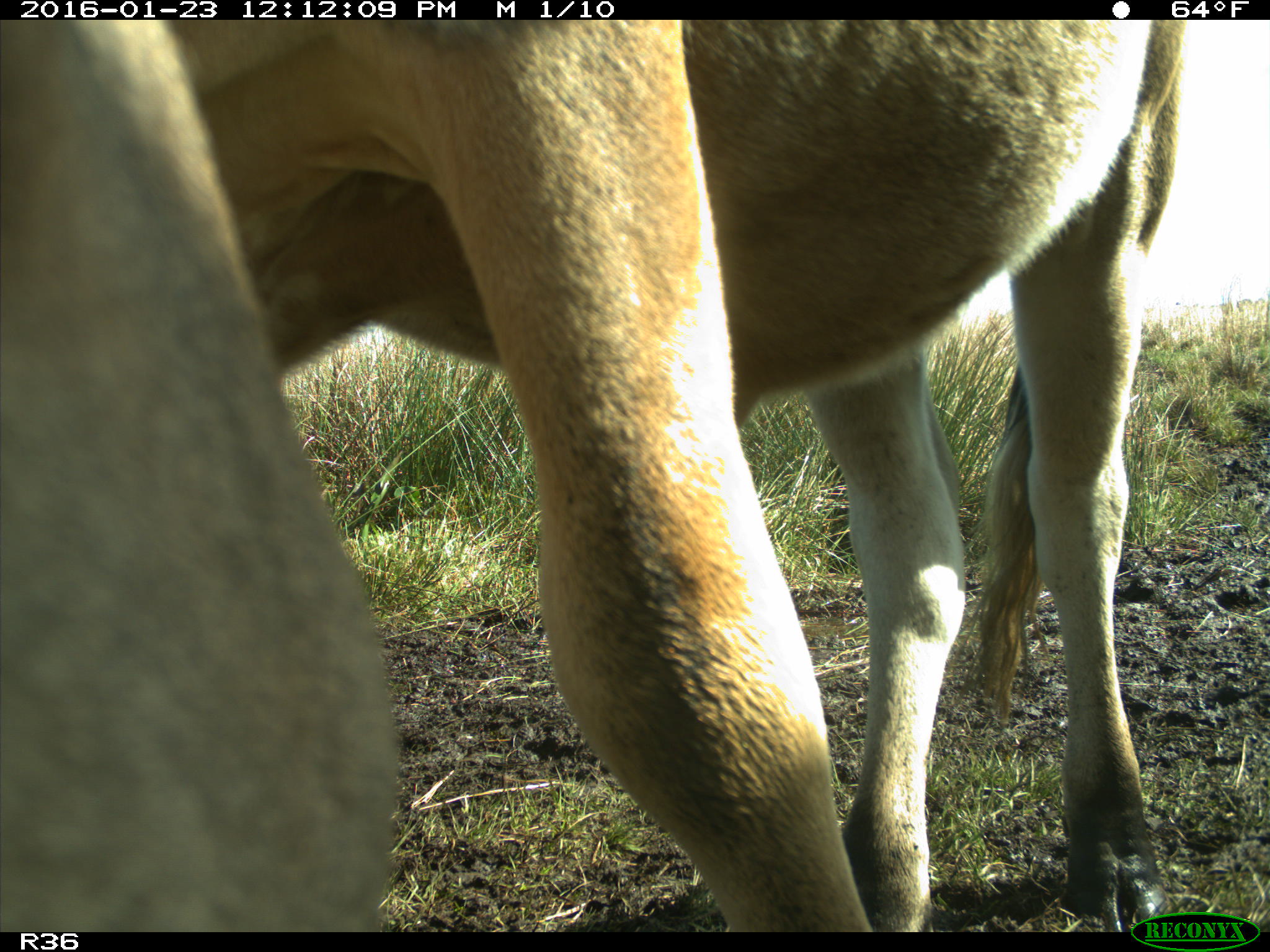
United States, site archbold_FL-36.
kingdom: Animalia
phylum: Chordata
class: Mammalia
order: Artiodactyla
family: Bovidae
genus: Bos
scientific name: Bos taurus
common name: domestic cow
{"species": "Bos taurus (domestic cow)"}